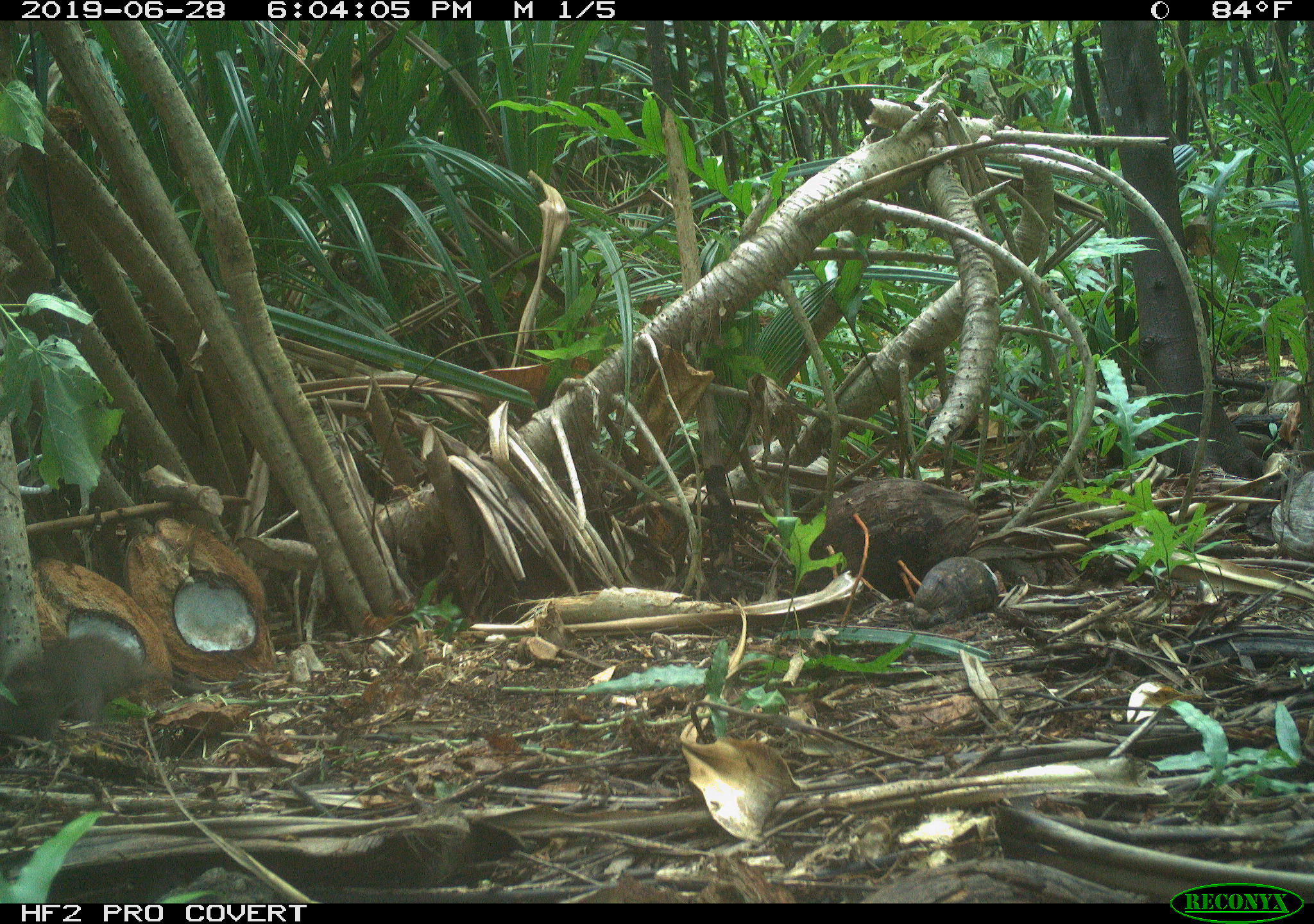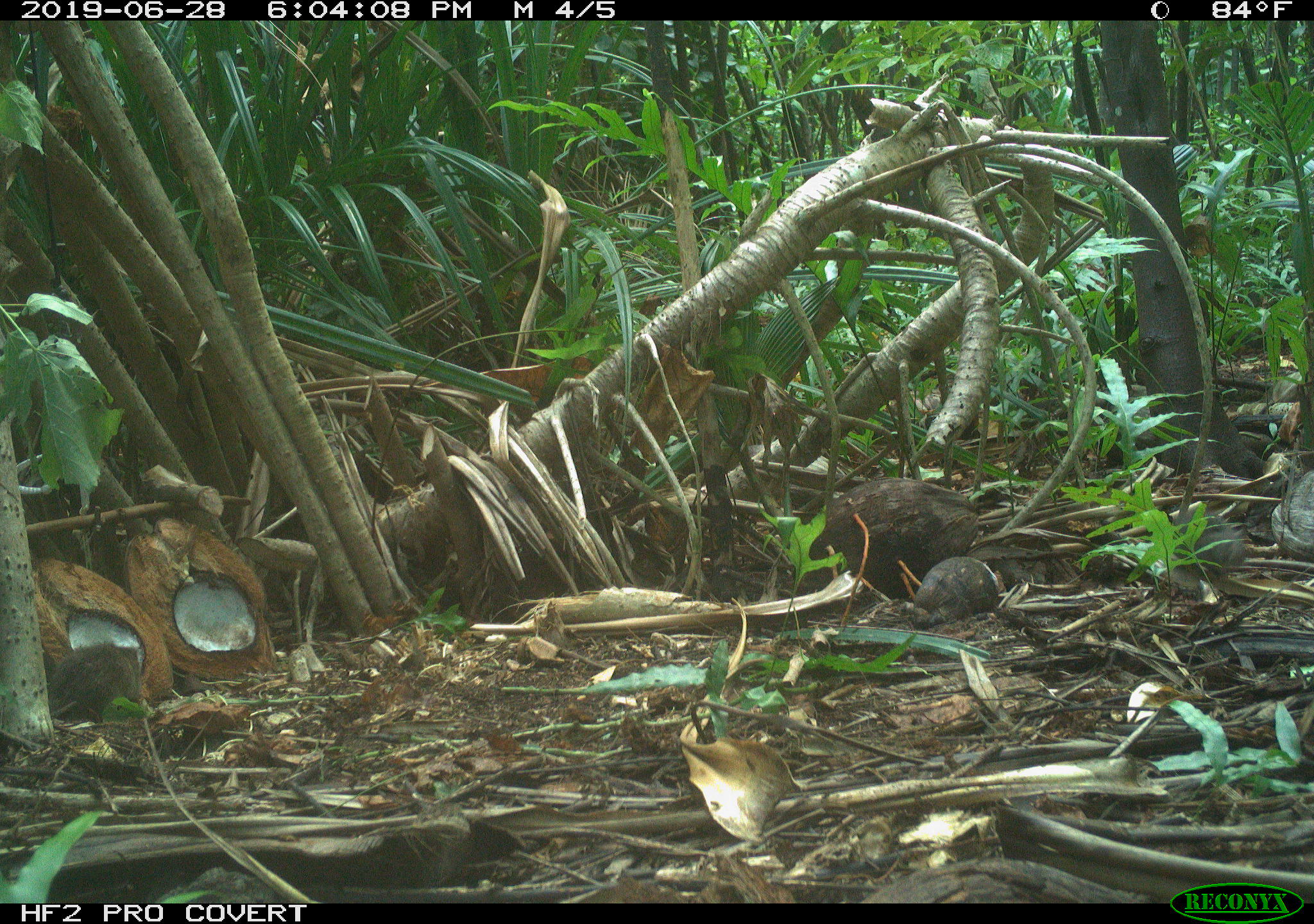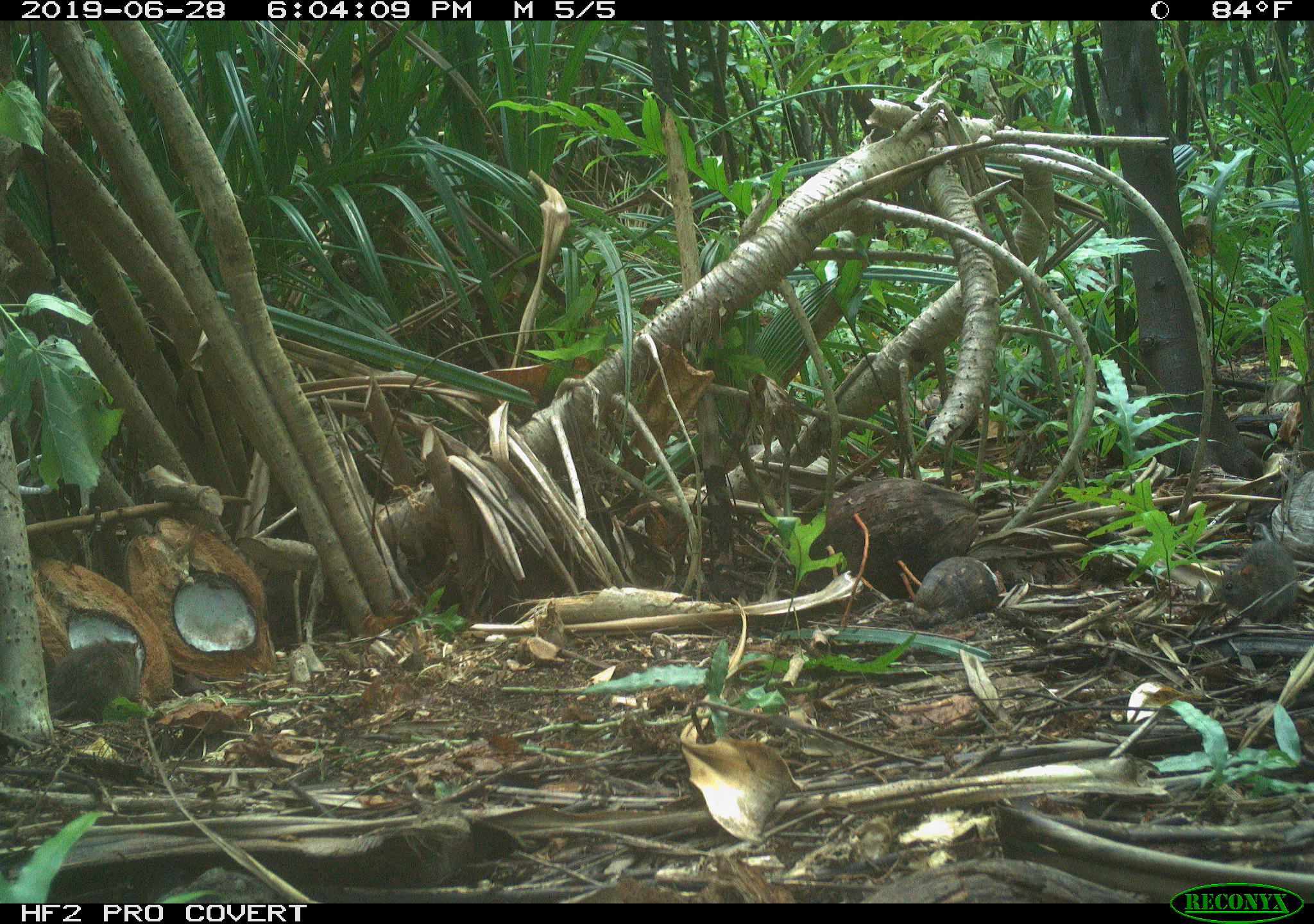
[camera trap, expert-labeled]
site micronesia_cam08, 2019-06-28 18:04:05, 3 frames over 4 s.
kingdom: Animalia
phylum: Chordata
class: Mammalia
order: Rodentia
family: Muridae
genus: Rattus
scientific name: Rattus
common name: rat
Rat (Rattus).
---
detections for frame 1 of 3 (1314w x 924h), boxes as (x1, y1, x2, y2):
rat: (0, 617, 169, 757)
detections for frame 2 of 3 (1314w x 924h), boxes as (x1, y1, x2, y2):
rat: (43, 638, 148, 720); (1174, 502, 1249, 583)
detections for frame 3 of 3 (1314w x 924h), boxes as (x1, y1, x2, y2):
rat: (40, 628, 142, 727); (1209, 536, 1300, 619)